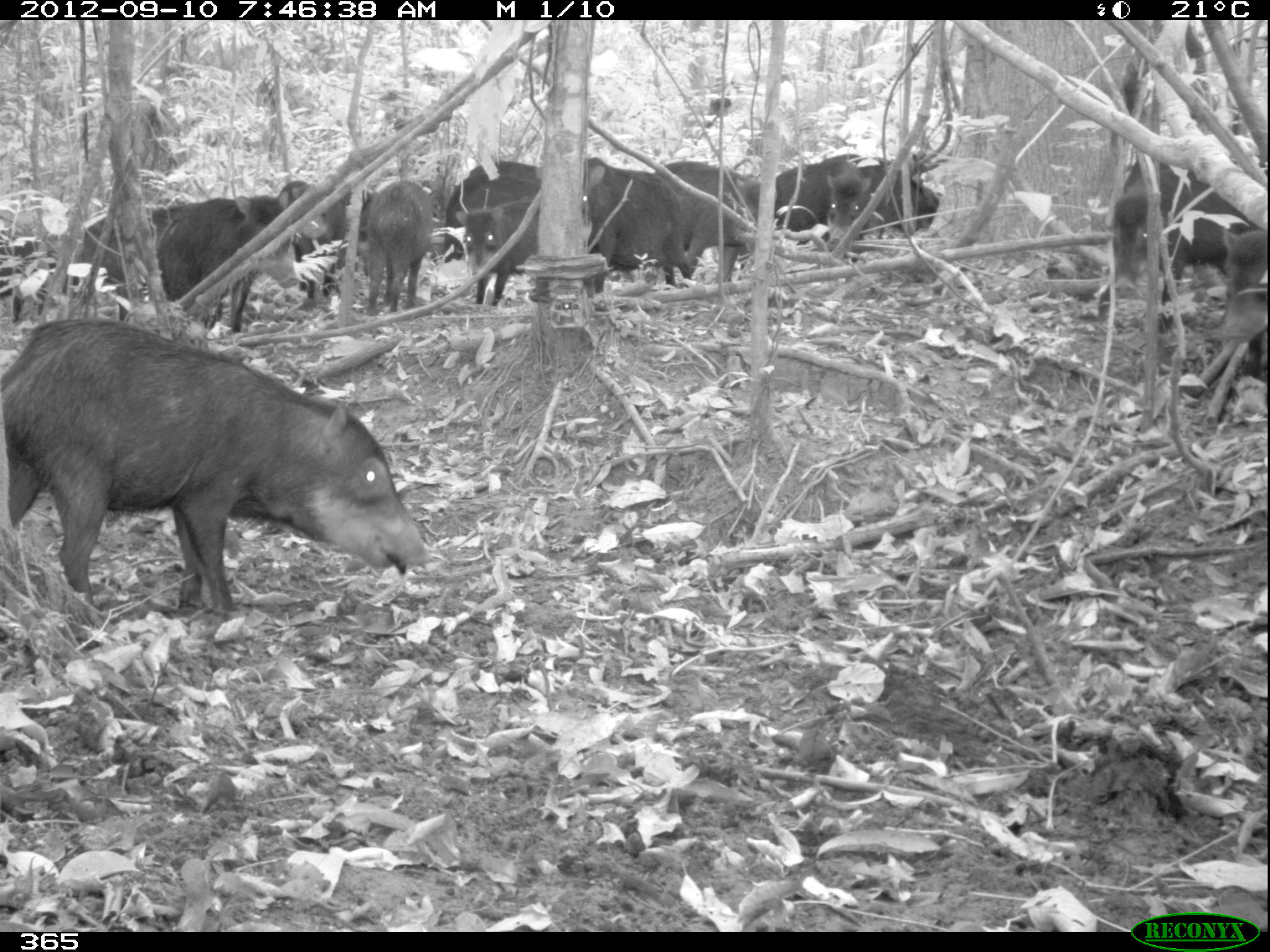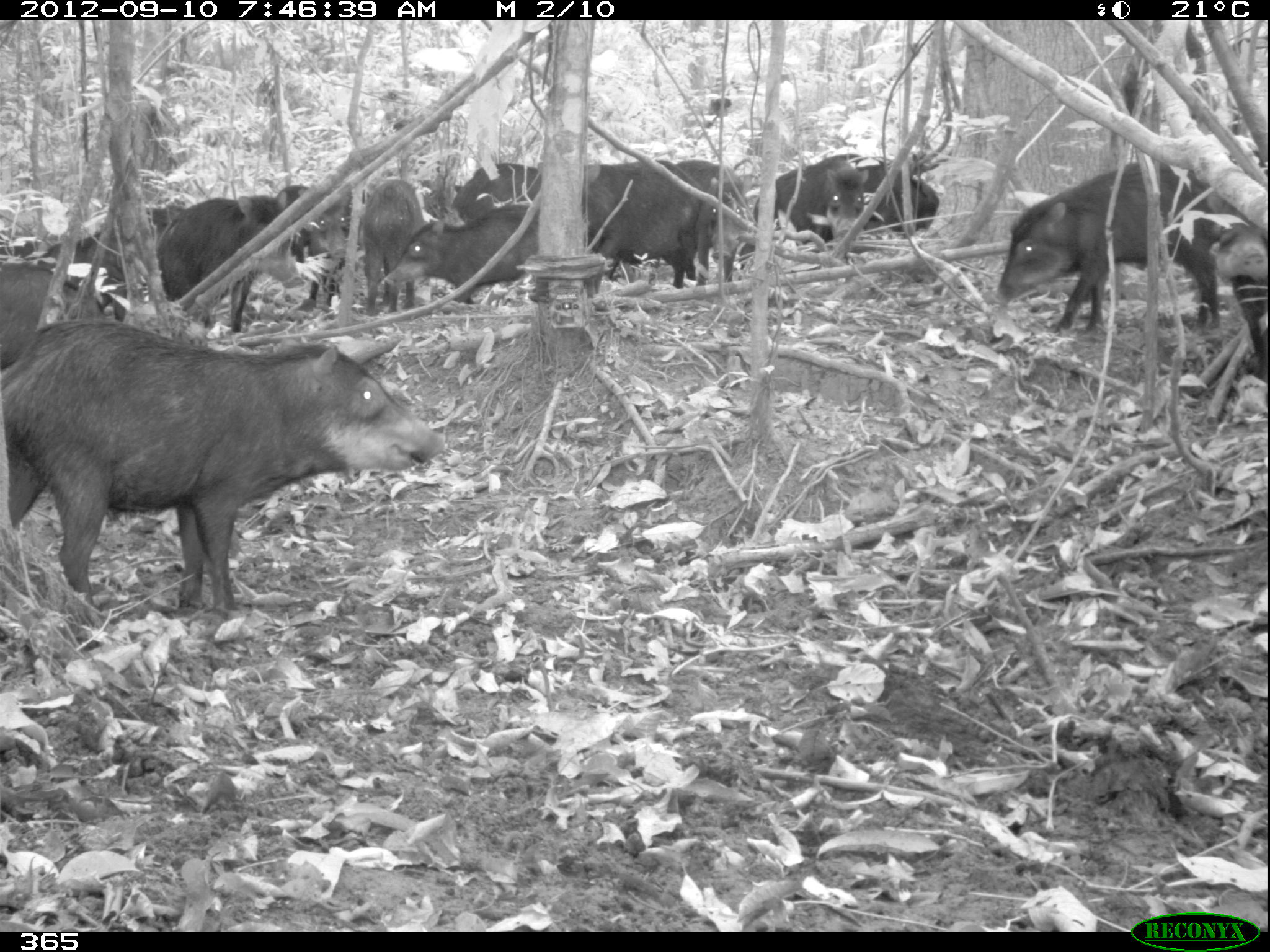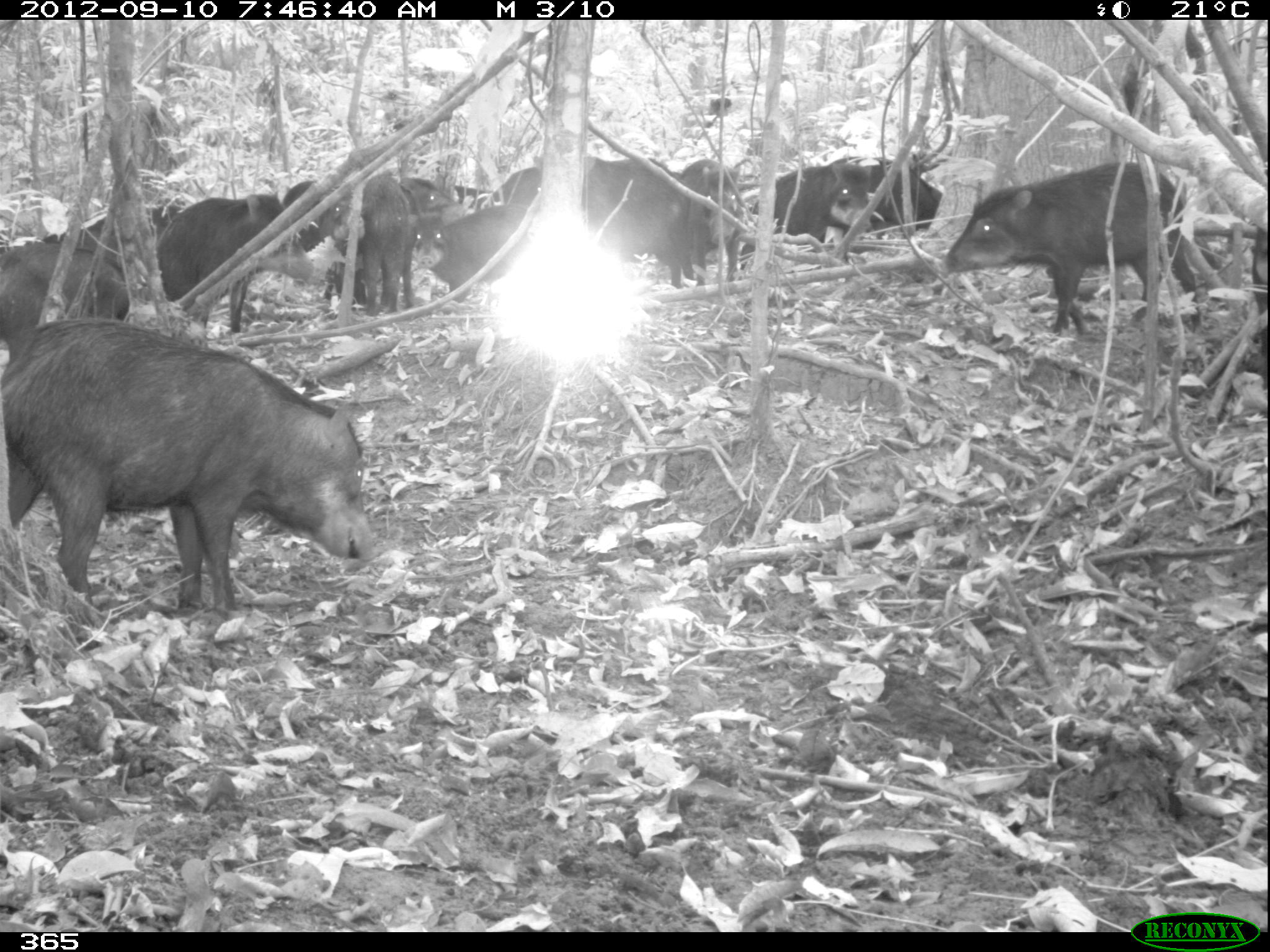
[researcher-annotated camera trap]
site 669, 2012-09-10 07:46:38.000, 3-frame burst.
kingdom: Animalia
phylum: Chordata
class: Mammalia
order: Artiodactyla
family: Tayassuidae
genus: Tayassu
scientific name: Tayassu pecari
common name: white-lipped peccary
Tayassu pecari (white-lipped peccary).